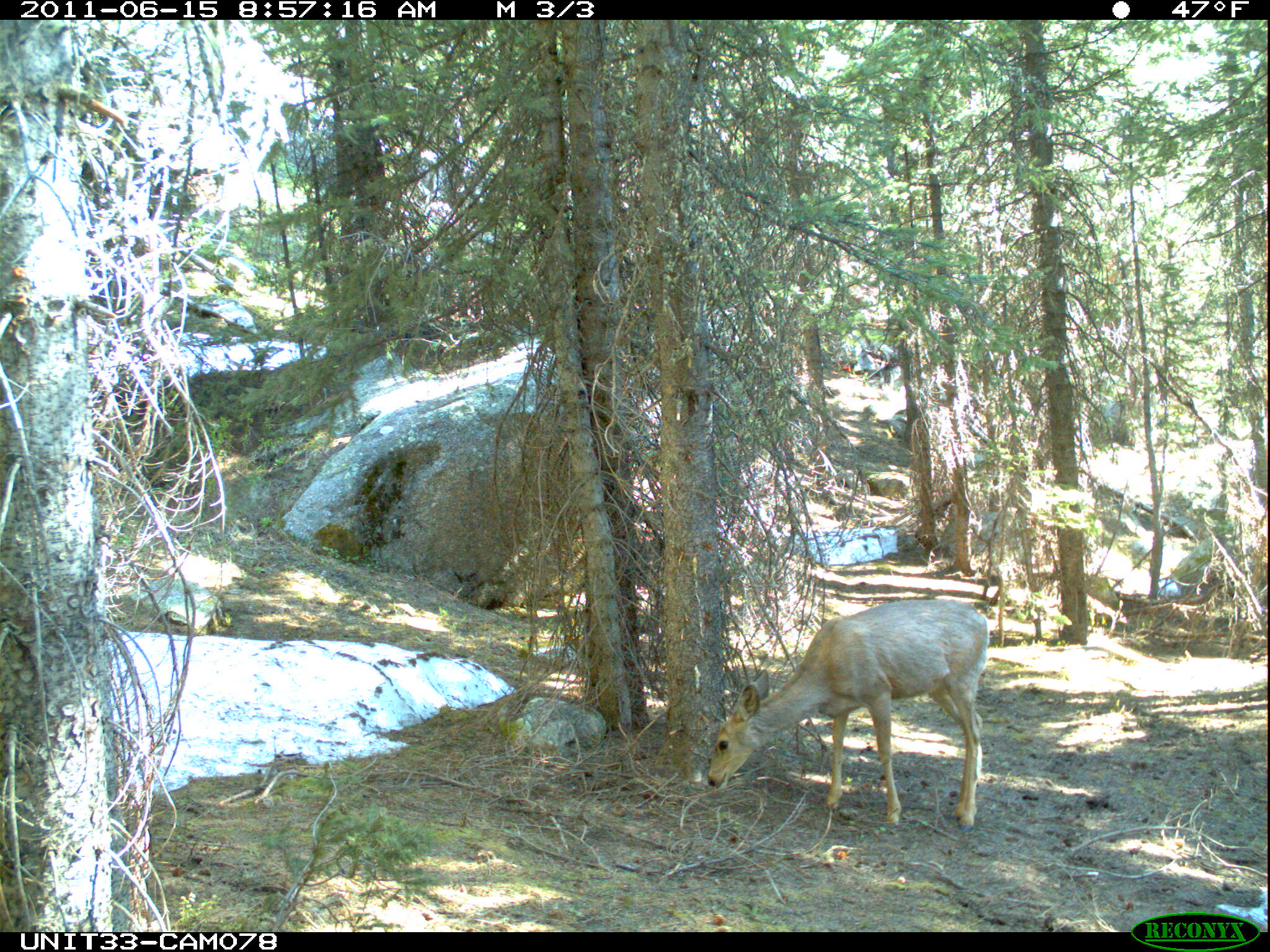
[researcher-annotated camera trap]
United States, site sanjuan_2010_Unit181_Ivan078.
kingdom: Animalia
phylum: Chordata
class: Mammalia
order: Artiodactyla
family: Cervidae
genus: Odocoileus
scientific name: Odocoileus hemionus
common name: mule deer